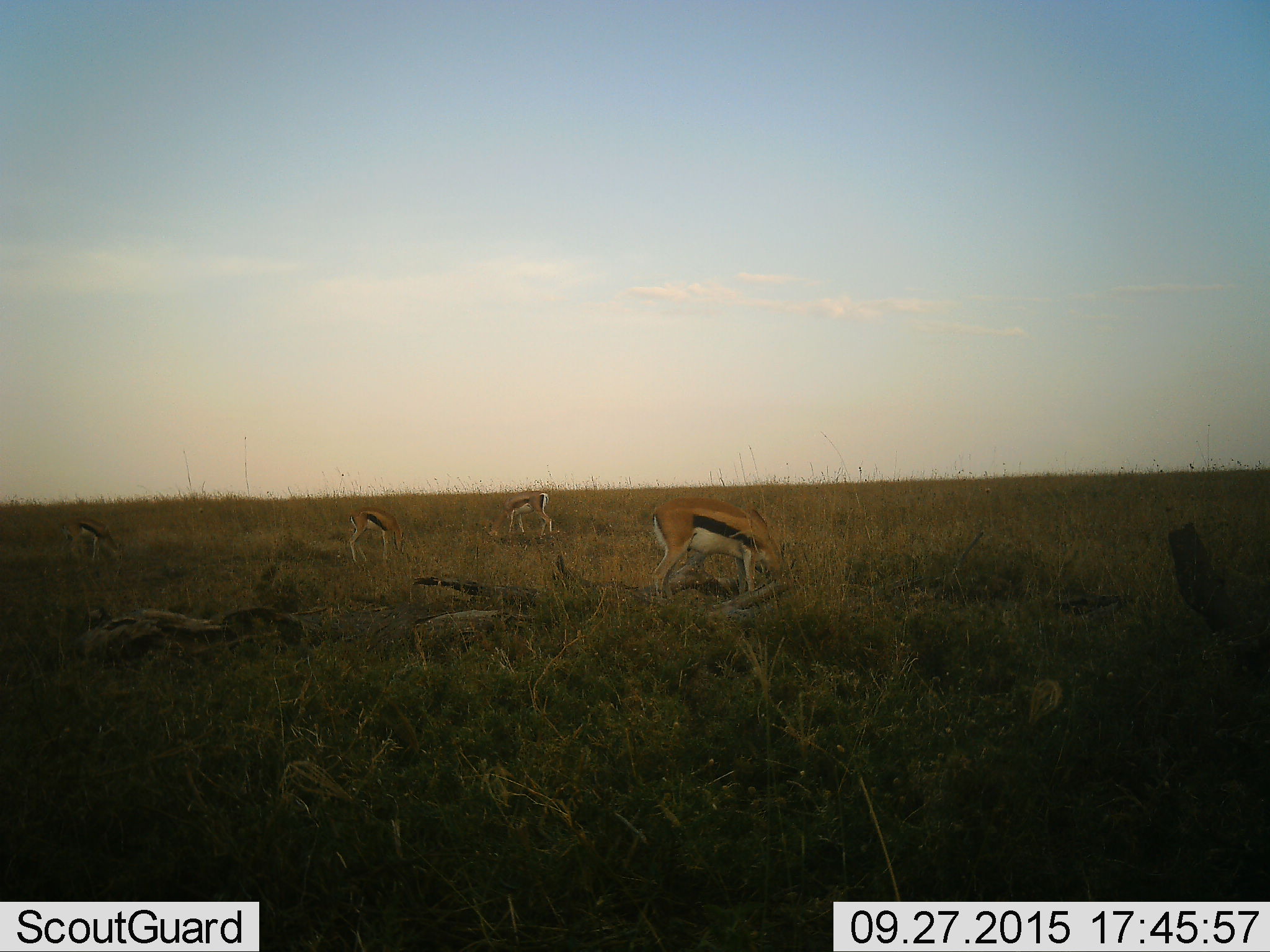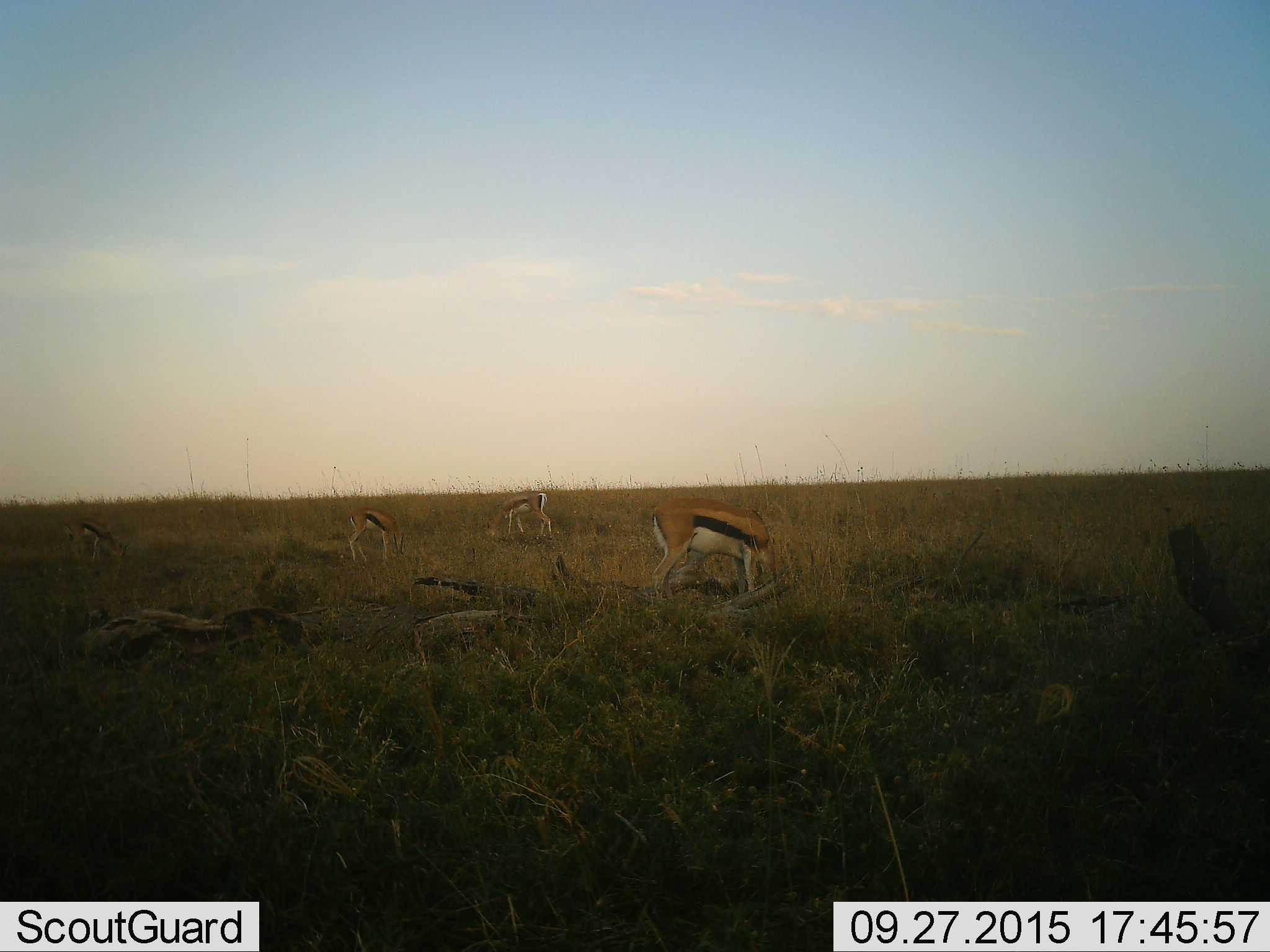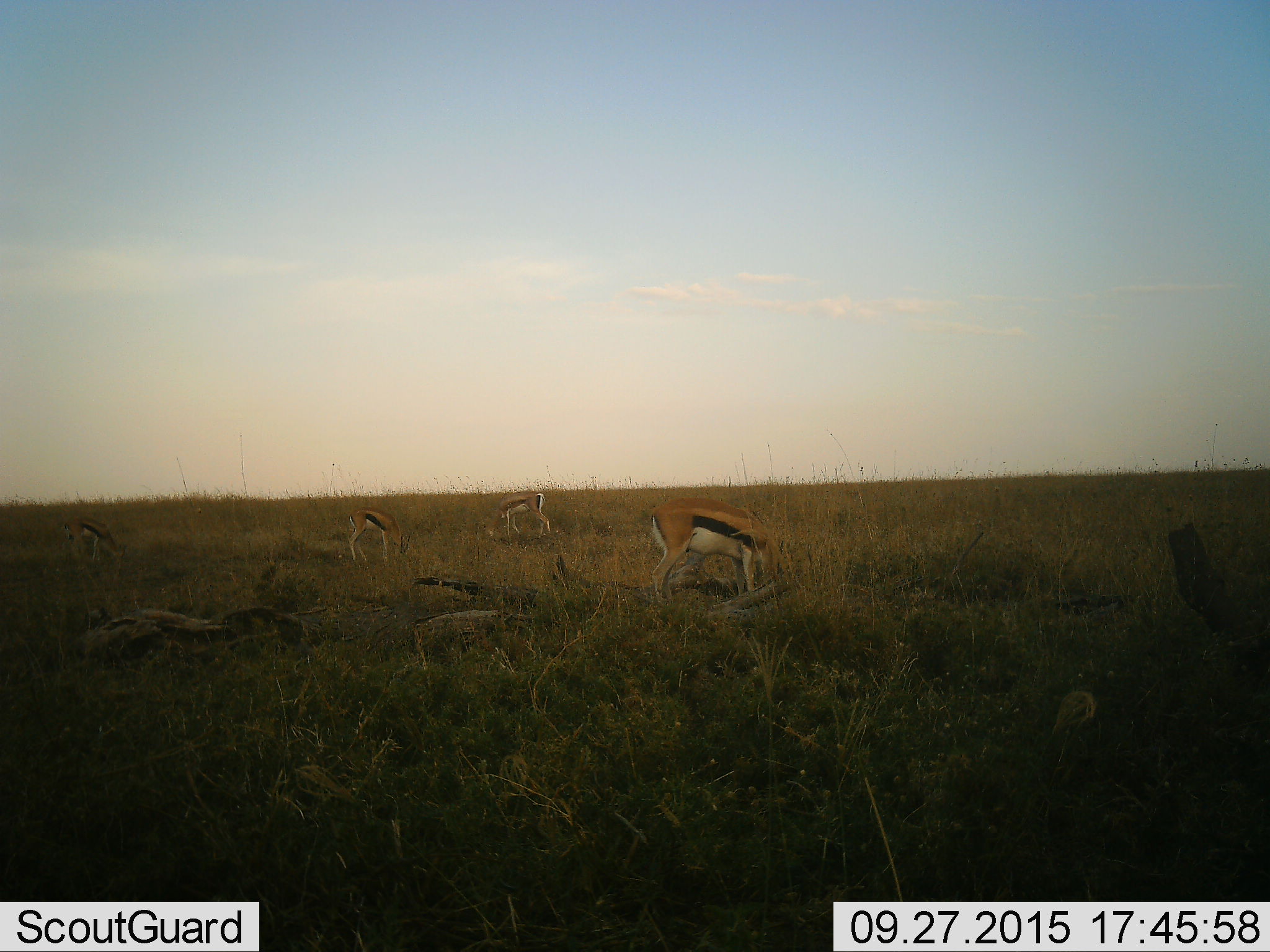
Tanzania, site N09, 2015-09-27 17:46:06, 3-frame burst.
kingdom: Animalia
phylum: Chordata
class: Mammalia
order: Artiodactyla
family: Bovidae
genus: Eudorcas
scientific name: Eudorcas thomsonii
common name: thomson's gazelle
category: gazellethomsons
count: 4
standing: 22%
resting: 11%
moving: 11%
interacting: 0%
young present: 11%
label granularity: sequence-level